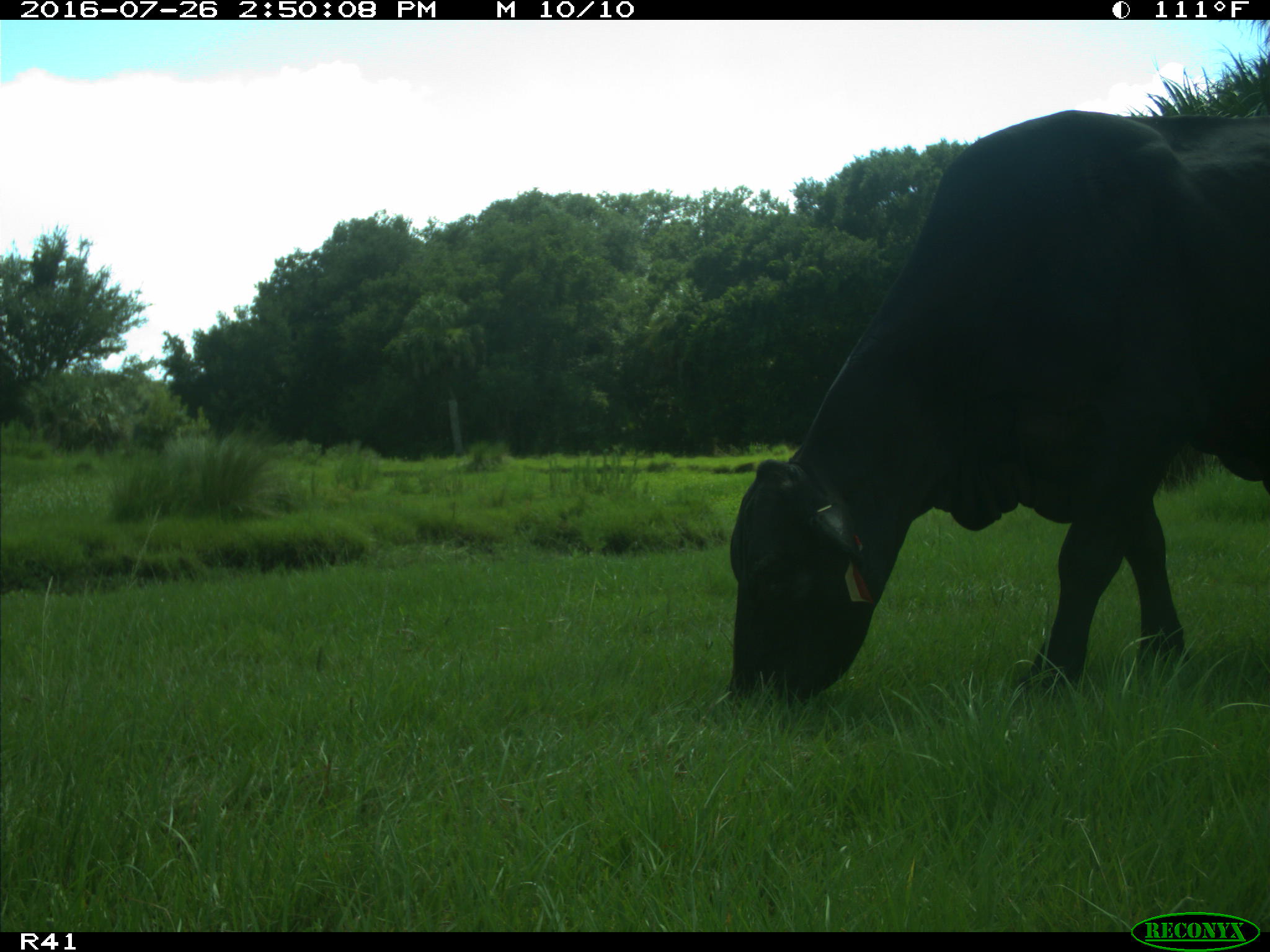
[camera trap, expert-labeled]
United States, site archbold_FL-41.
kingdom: Animalia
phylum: Chordata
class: Mammalia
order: Artiodactyla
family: Bovidae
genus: Bos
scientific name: Bos taurus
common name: domestic cow